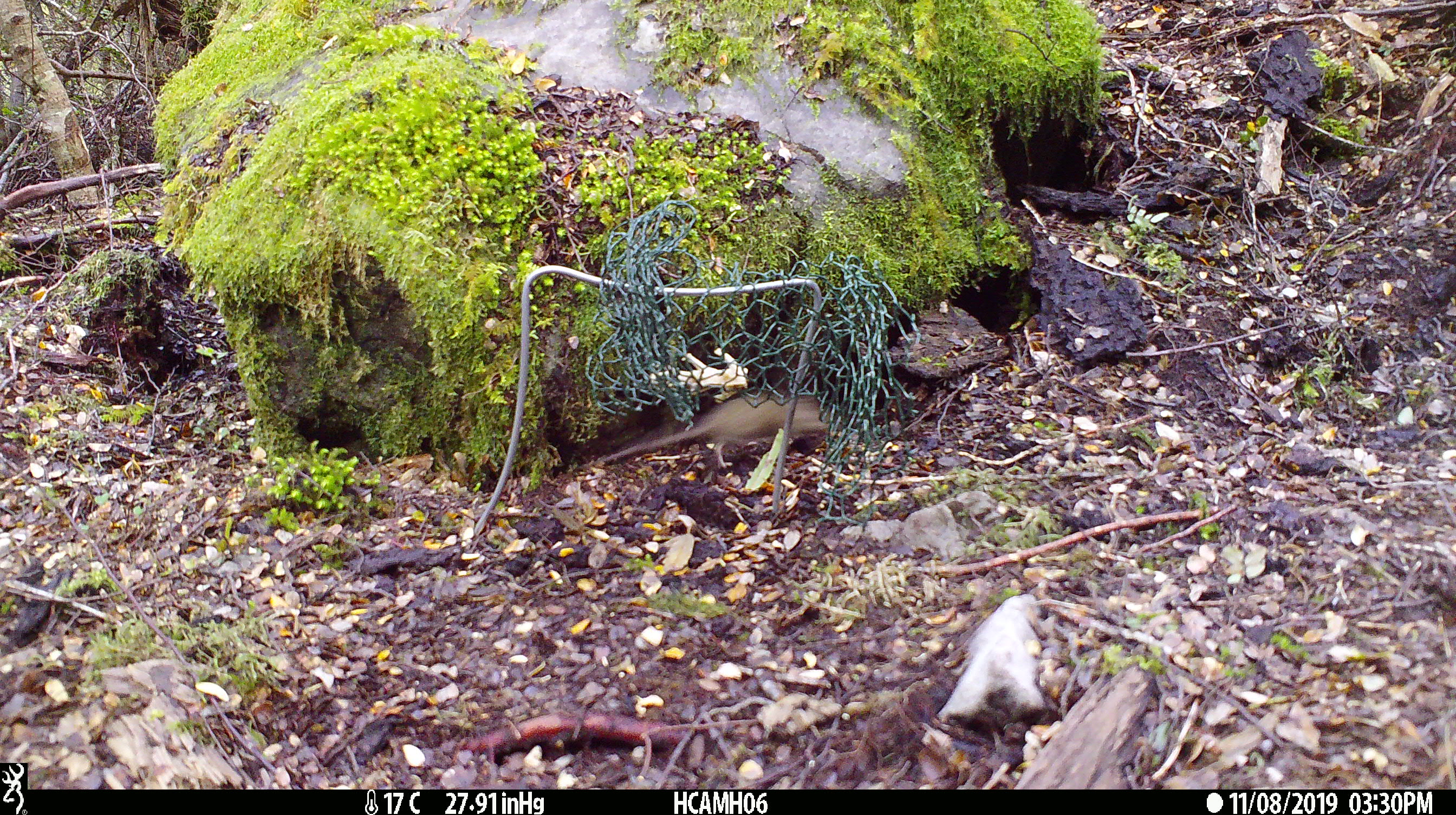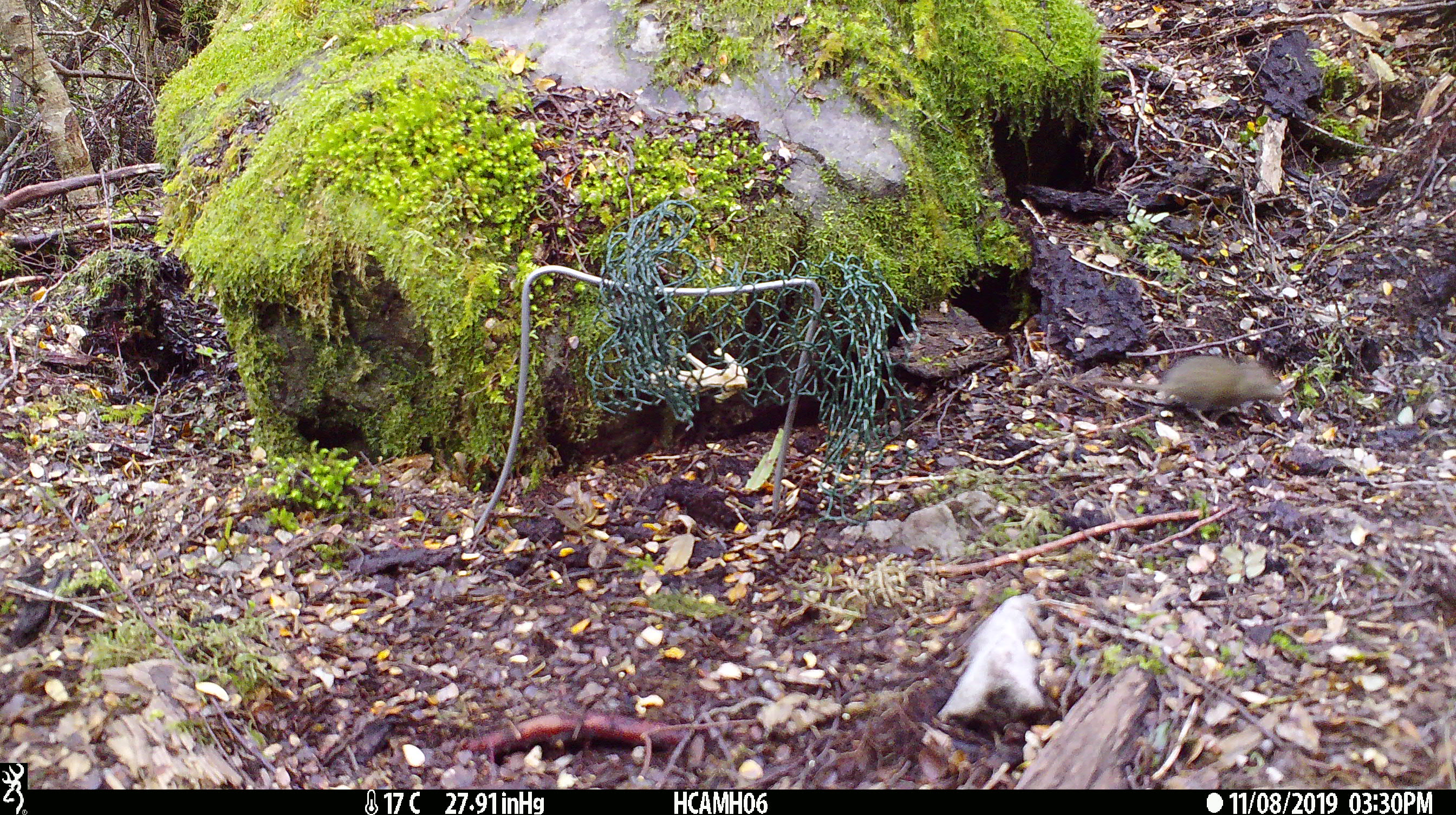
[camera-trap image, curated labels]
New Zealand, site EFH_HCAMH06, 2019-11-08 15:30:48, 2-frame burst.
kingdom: Animalia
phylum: Chordata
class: Mammalia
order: Rodentia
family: Muridae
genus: Mus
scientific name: Mus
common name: mouse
Mouse (Mus).